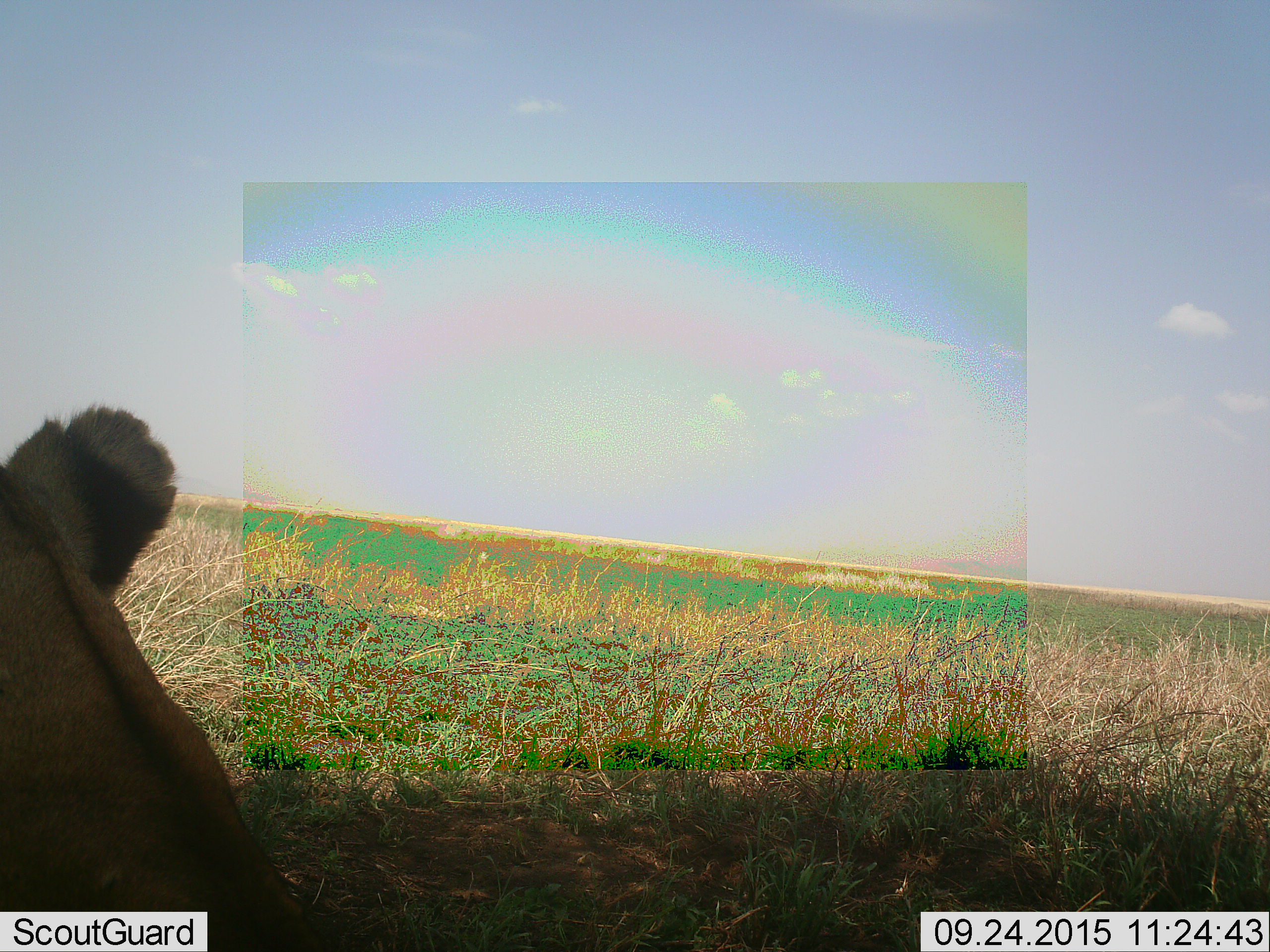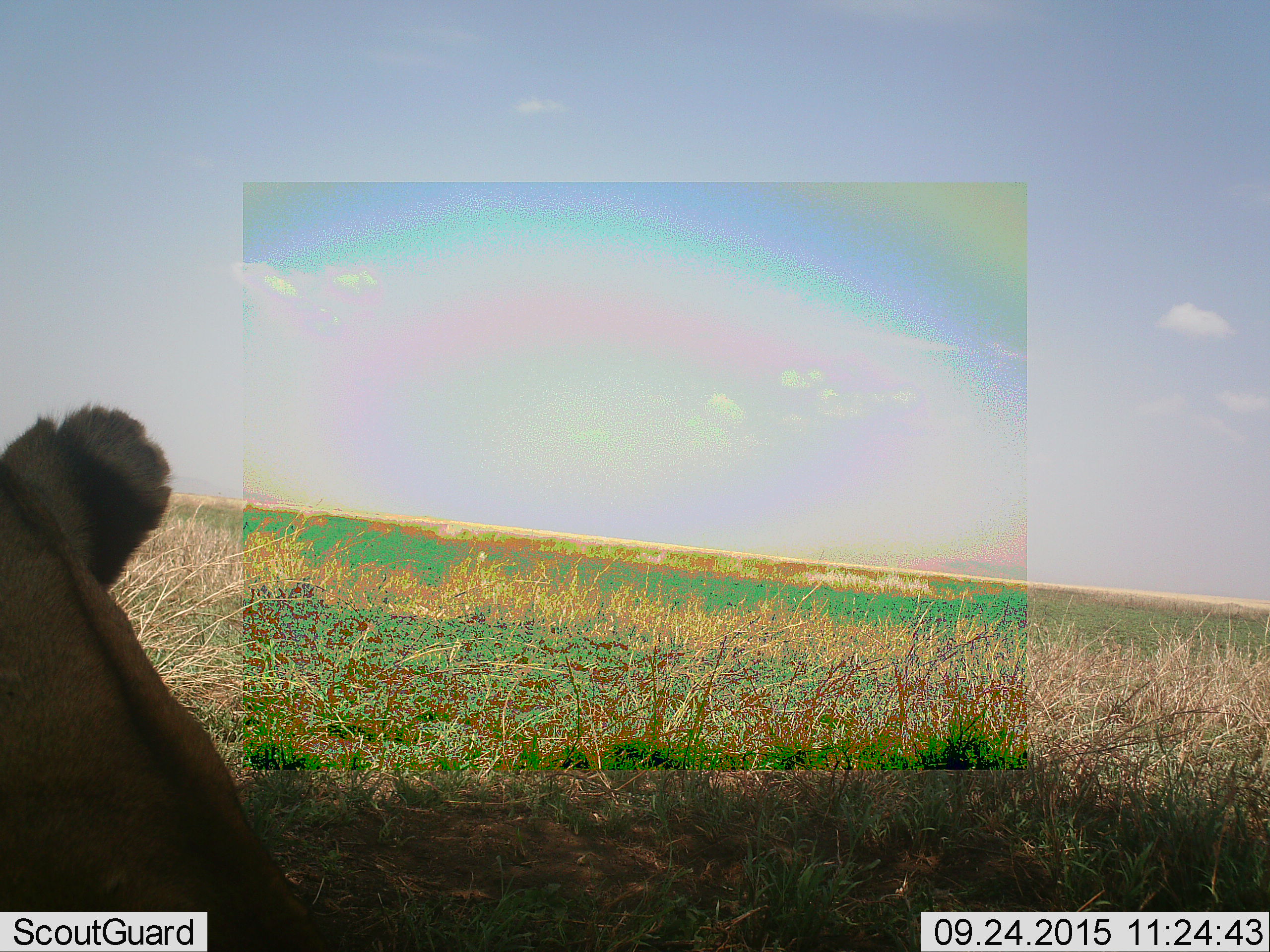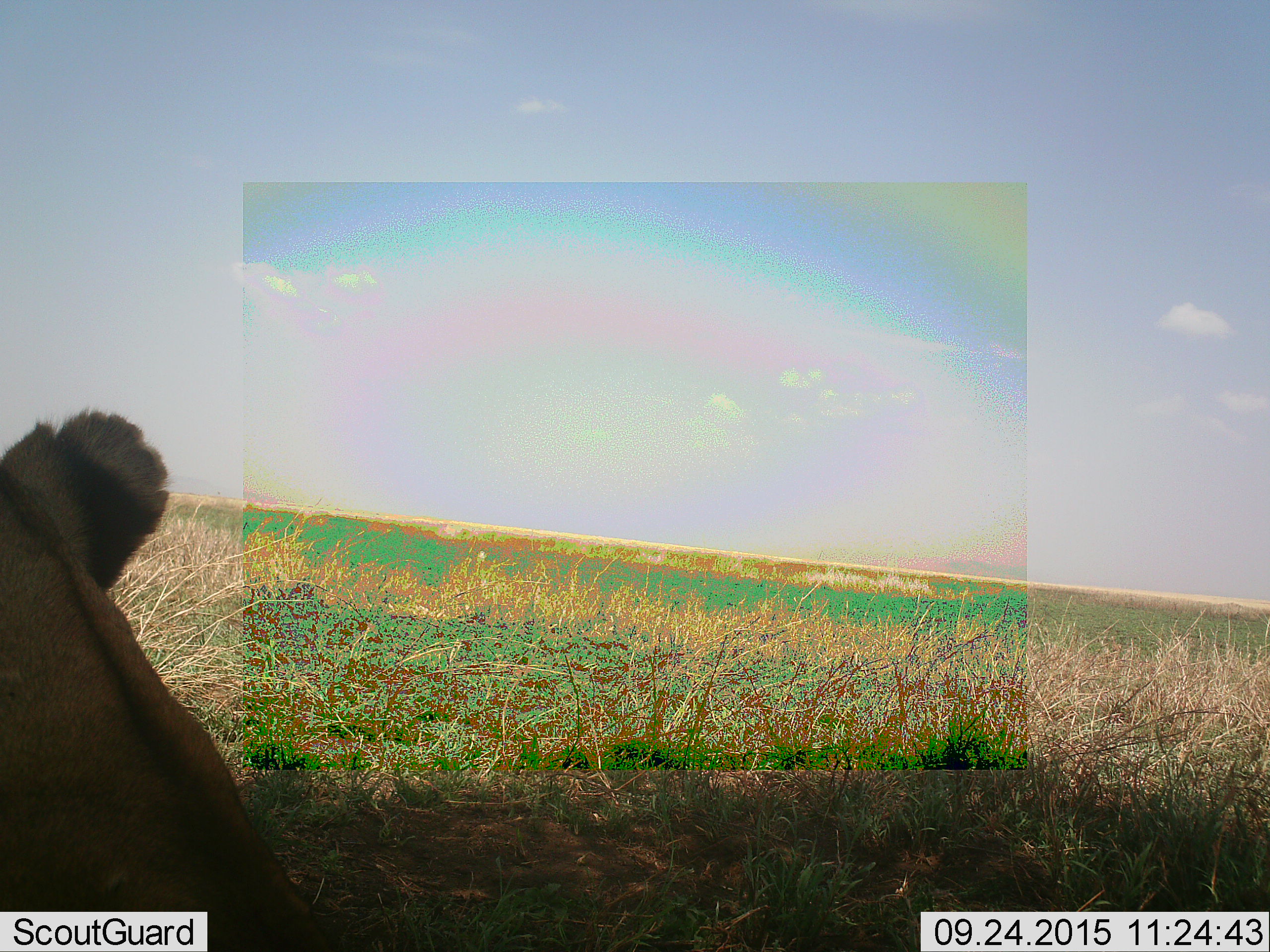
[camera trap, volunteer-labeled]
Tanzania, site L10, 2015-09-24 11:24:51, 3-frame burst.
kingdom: Animalia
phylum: Chordata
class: Mammalia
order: Carnivora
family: Felidae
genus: Panthera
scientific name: Panthera leo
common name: lion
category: lionfemale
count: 1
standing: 14%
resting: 86%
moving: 0%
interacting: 0%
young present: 0%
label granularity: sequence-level